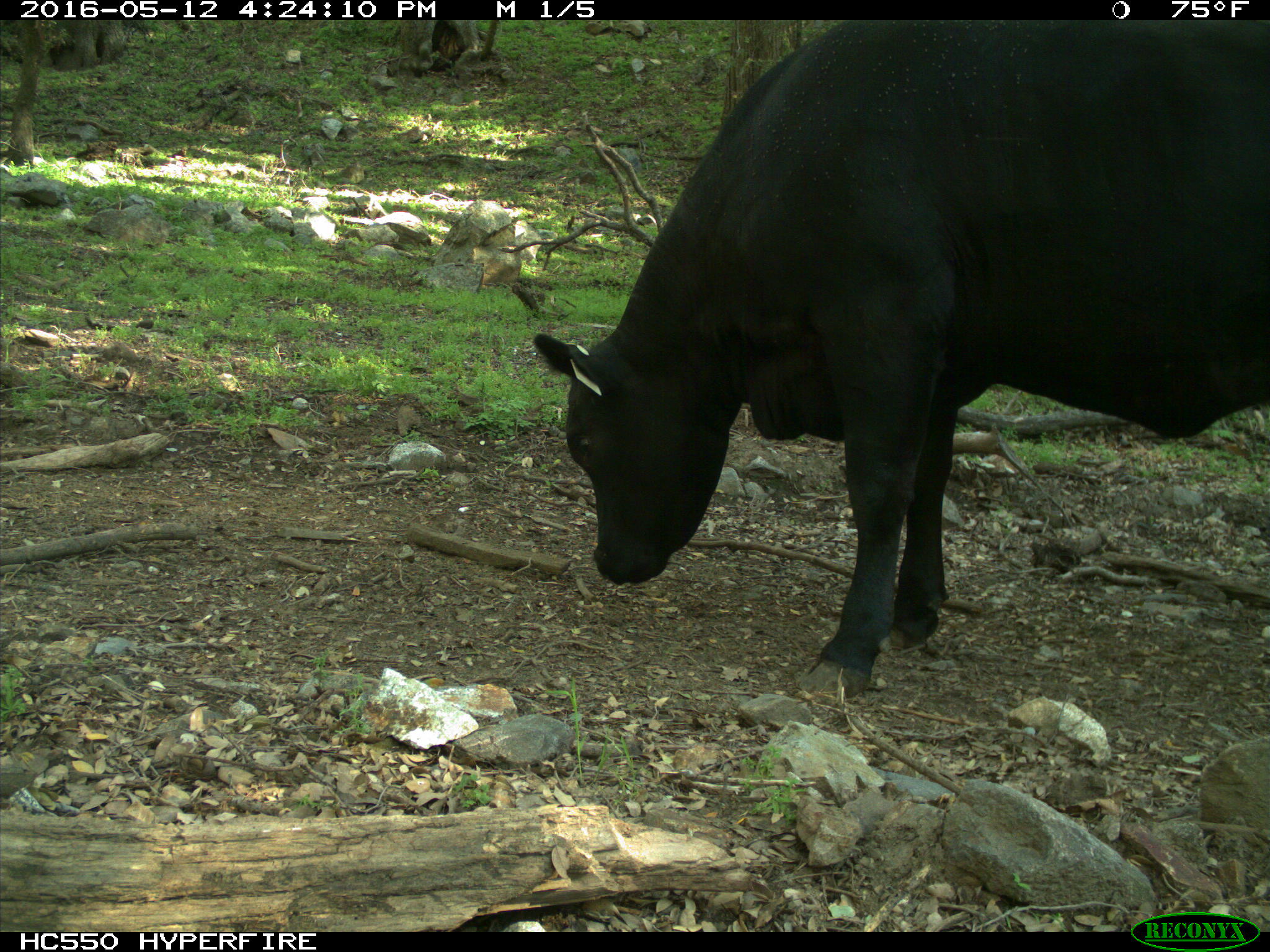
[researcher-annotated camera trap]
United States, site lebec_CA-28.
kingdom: Animalia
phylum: Chordata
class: Mammalia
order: Artiodactyla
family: Bovidae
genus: Bos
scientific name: Bos taurus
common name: domestic cow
Bos taurus (domestic cow).